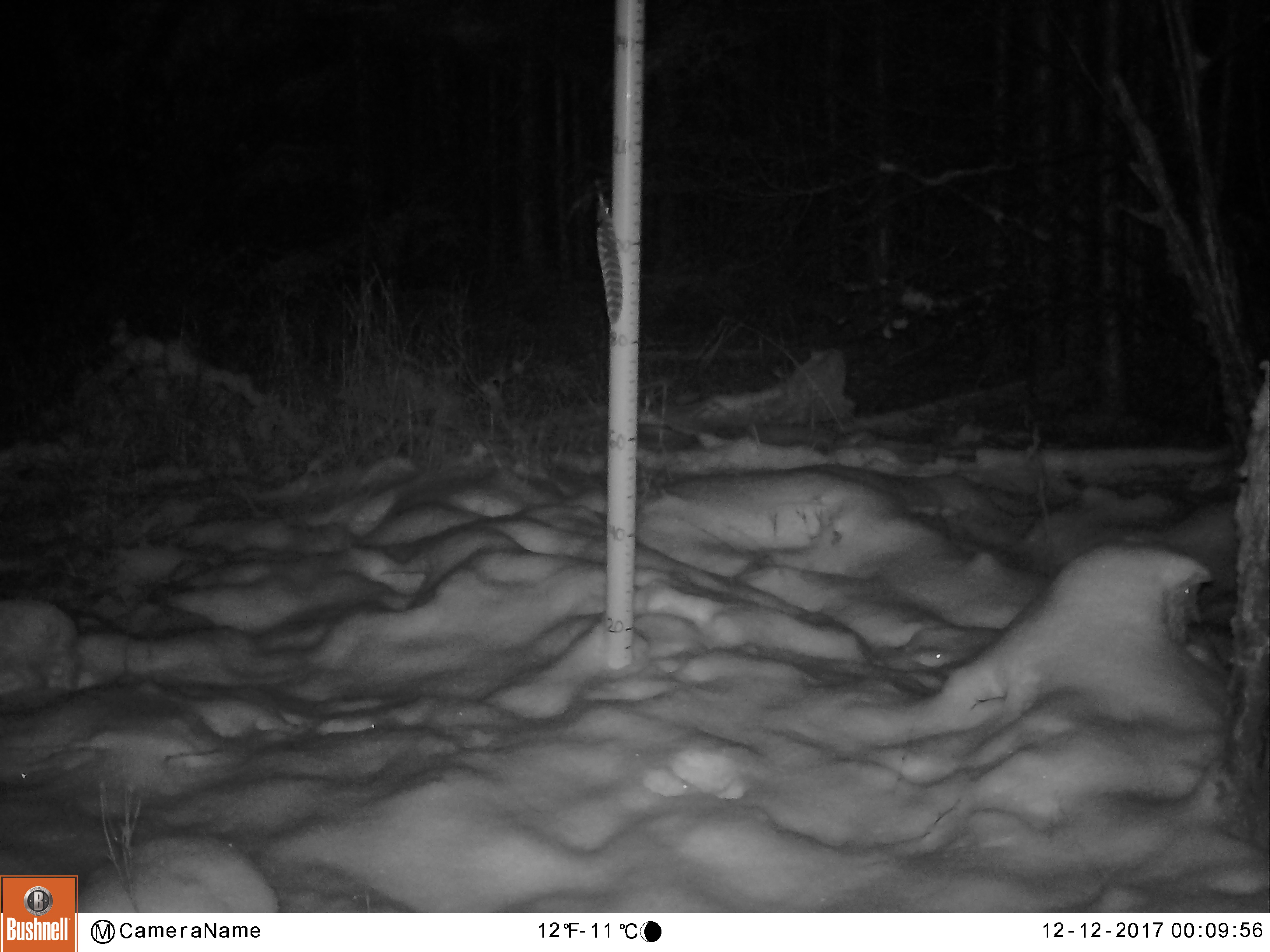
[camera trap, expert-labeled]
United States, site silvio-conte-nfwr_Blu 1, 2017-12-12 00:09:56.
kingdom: Animalia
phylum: Chordata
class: Mammalia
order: Lagomorpha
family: Leporidae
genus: Lepus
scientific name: Lepus americanus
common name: snowshoe hare